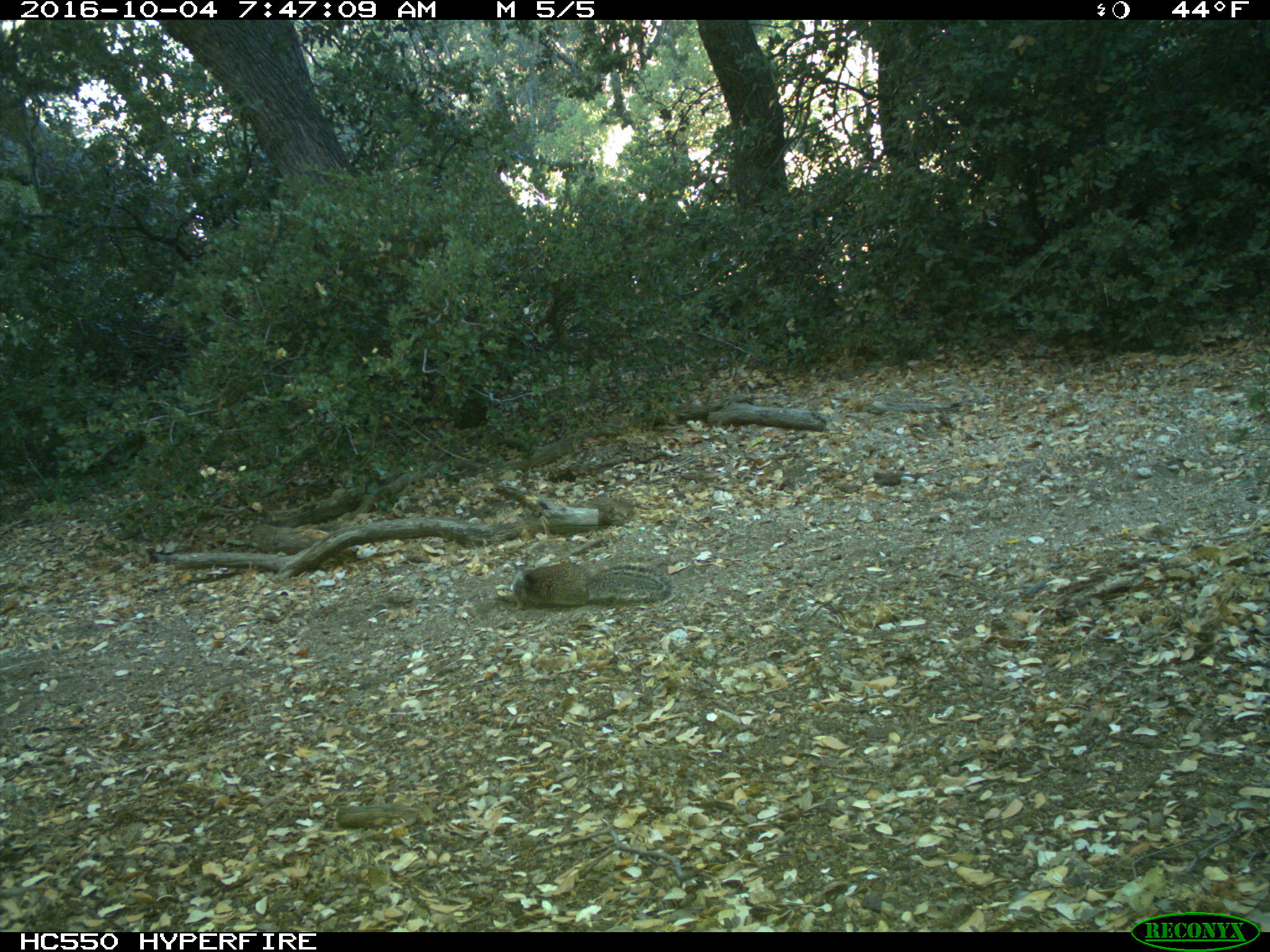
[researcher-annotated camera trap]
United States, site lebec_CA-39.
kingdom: Animalia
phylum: Chordata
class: Mammalia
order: Rodentia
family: Sciuridae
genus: Otospermophilus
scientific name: Otospermophilus beecheyi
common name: california ground squirrel